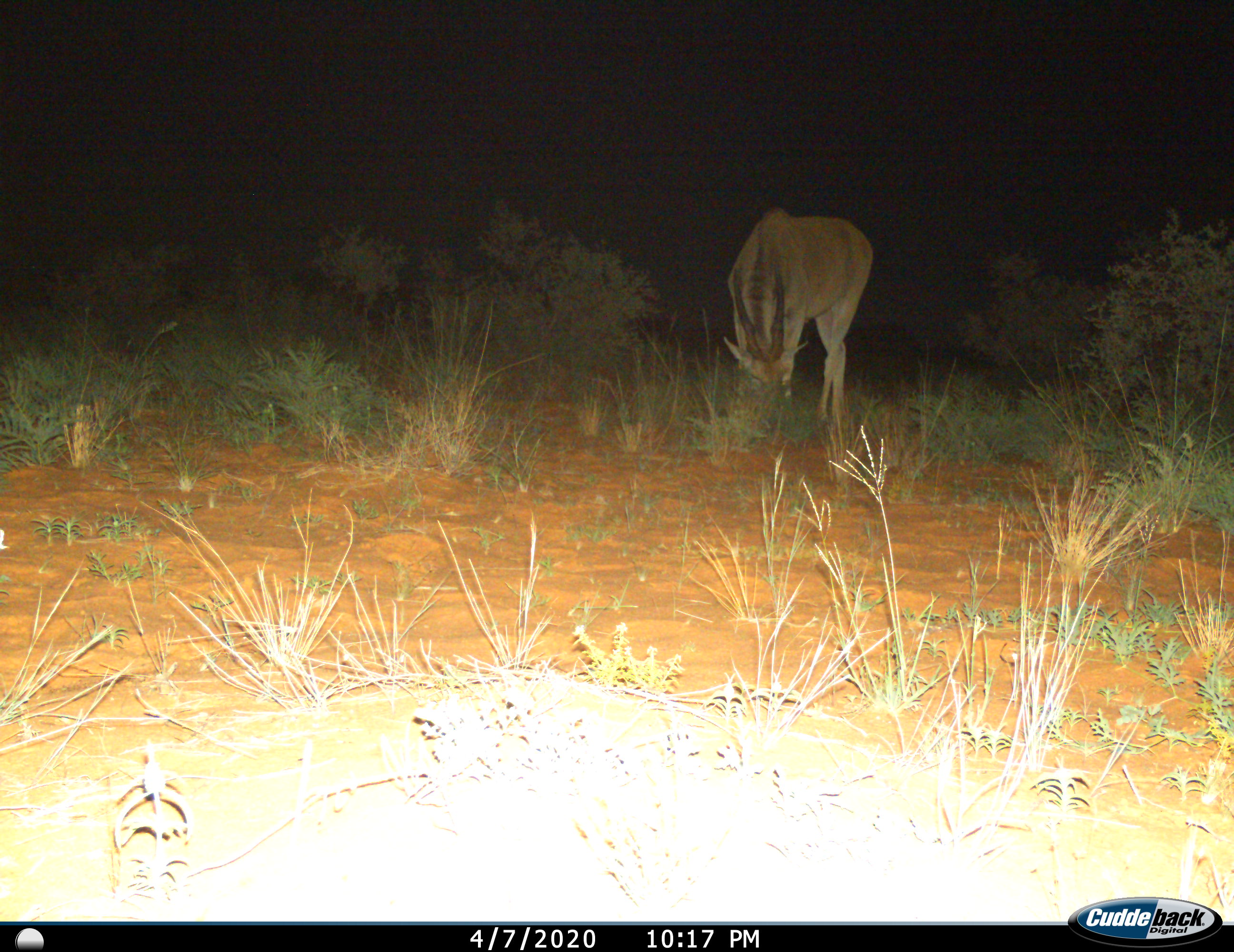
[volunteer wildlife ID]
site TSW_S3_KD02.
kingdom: Animalia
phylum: Chordata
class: Mammalia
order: Artiodactyla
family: Bovidae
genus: Tragelaphus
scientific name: Tragelaphus oryx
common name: eland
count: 1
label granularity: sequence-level